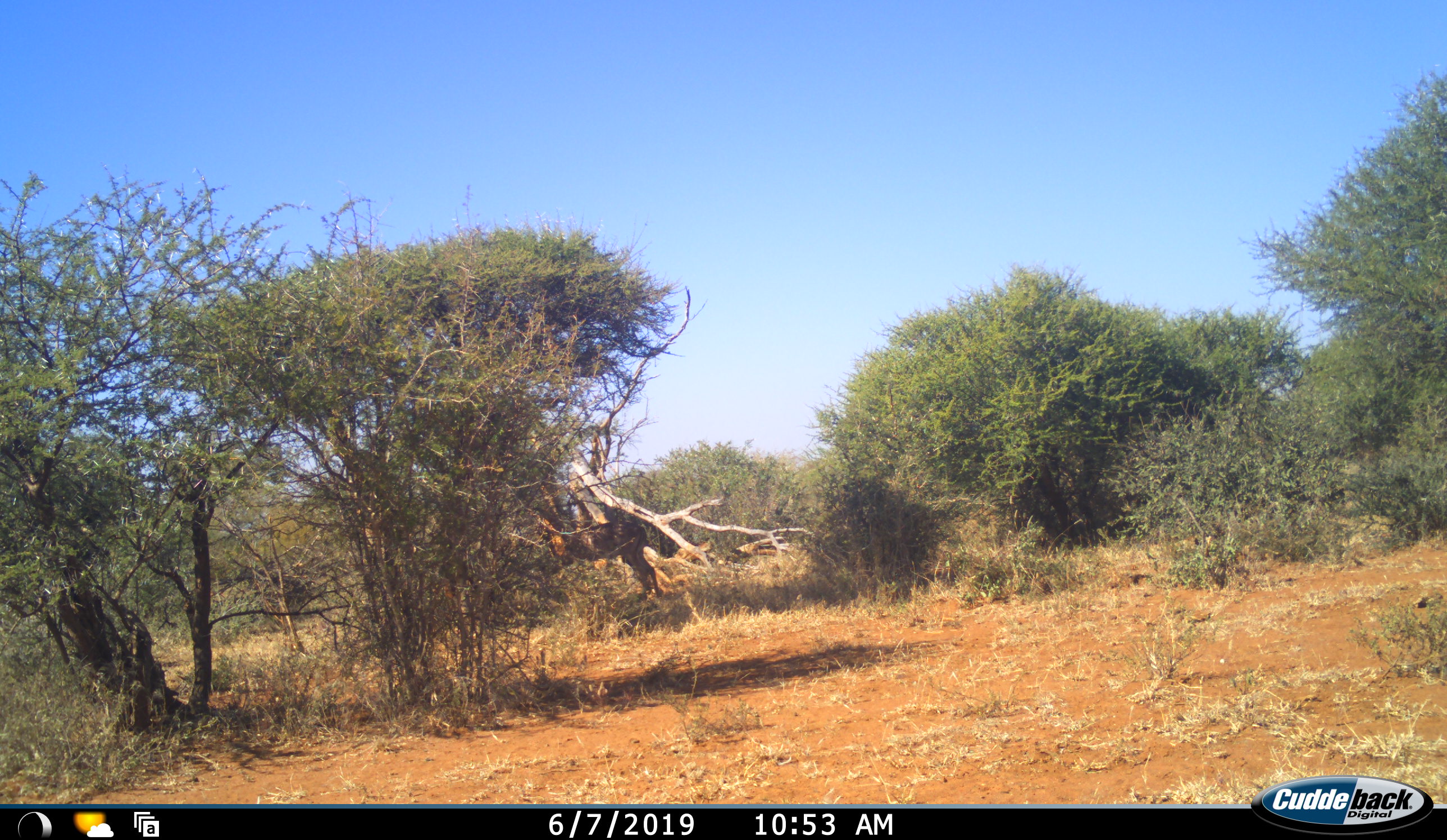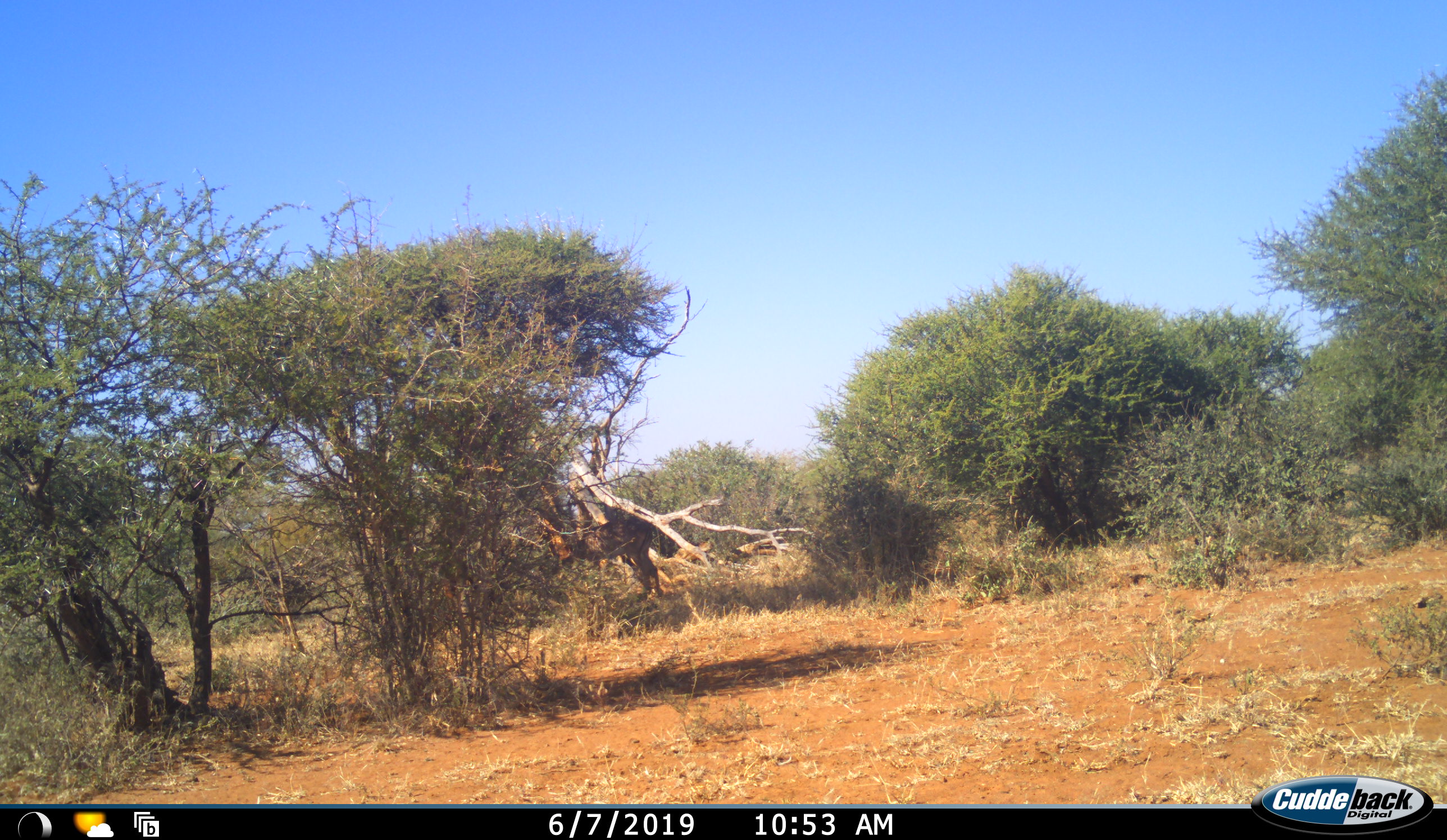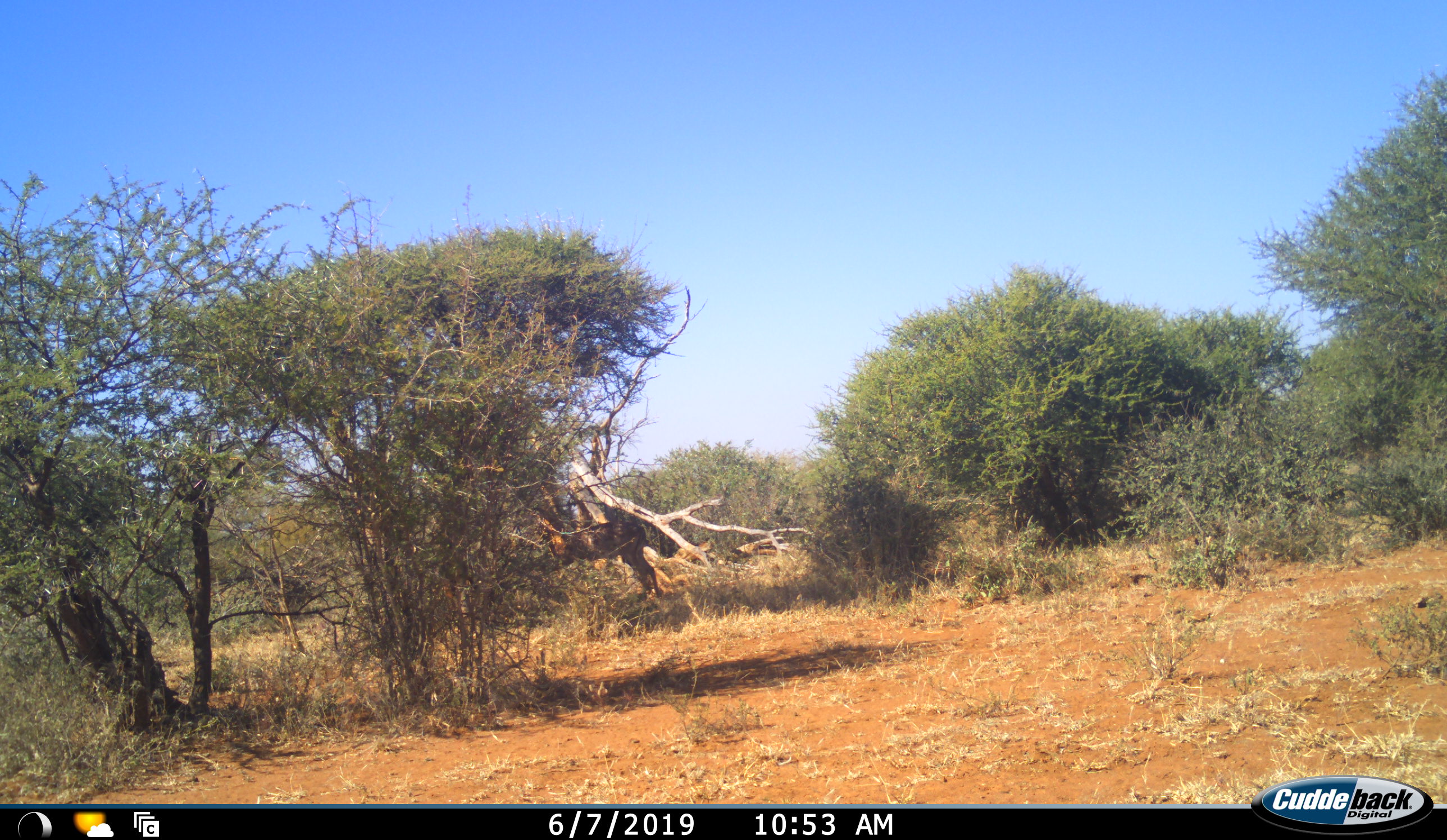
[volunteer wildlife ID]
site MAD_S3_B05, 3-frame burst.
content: unidentified animal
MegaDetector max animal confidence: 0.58